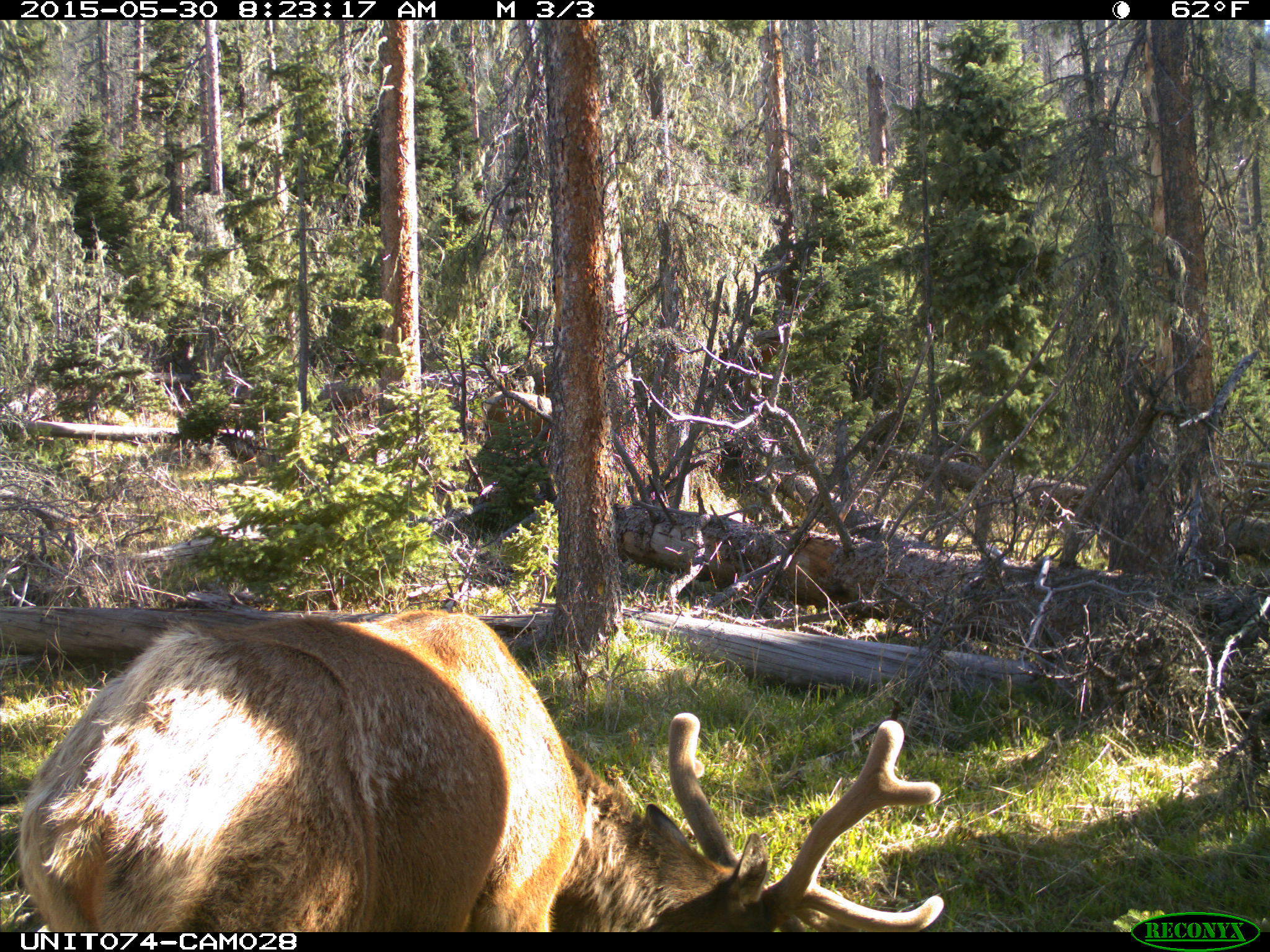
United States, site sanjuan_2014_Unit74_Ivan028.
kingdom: Animalia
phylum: Chordata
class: Mammalia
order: Artiodactyla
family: Cervidae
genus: Cervus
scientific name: Cervus elaphus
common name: red deer